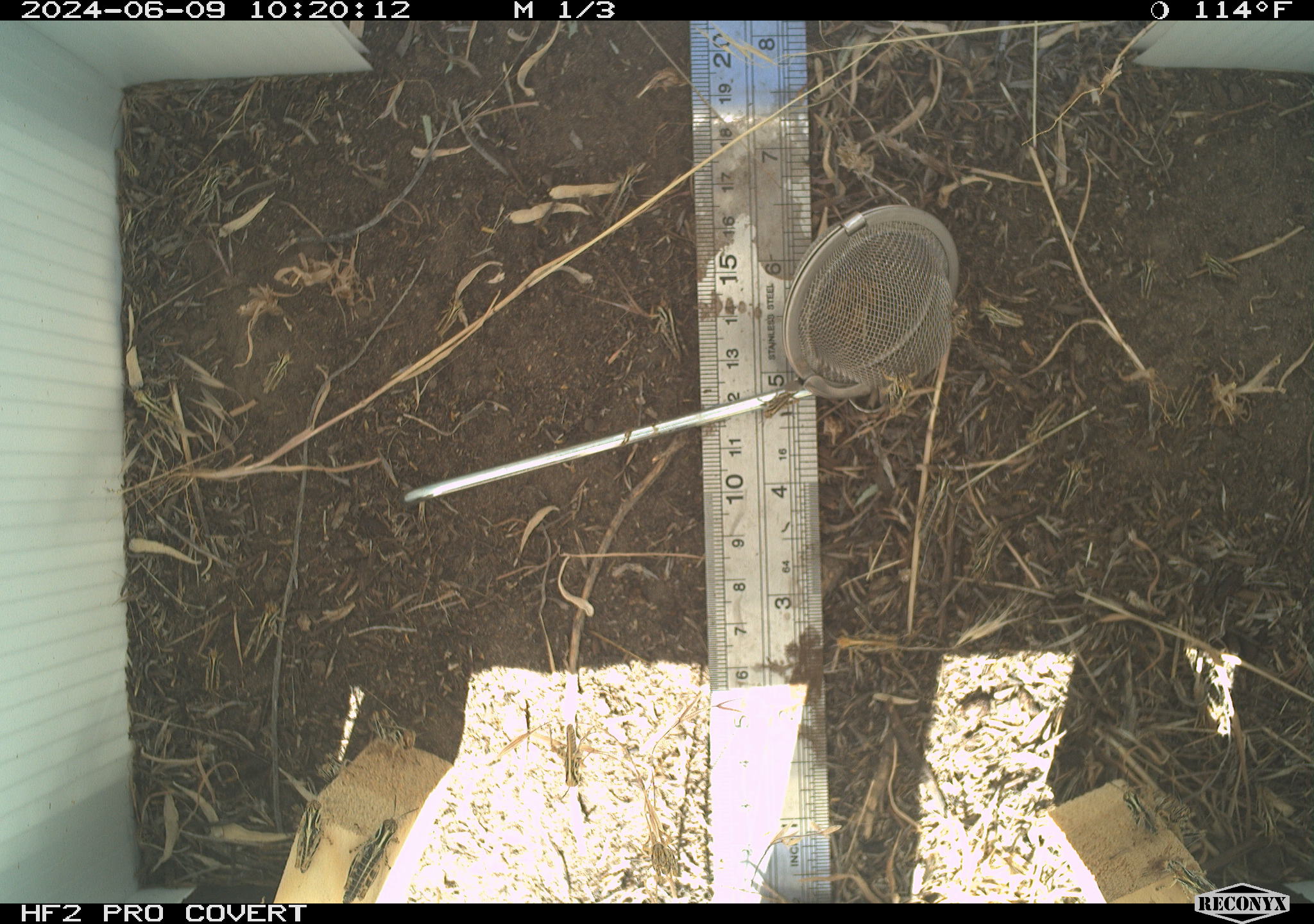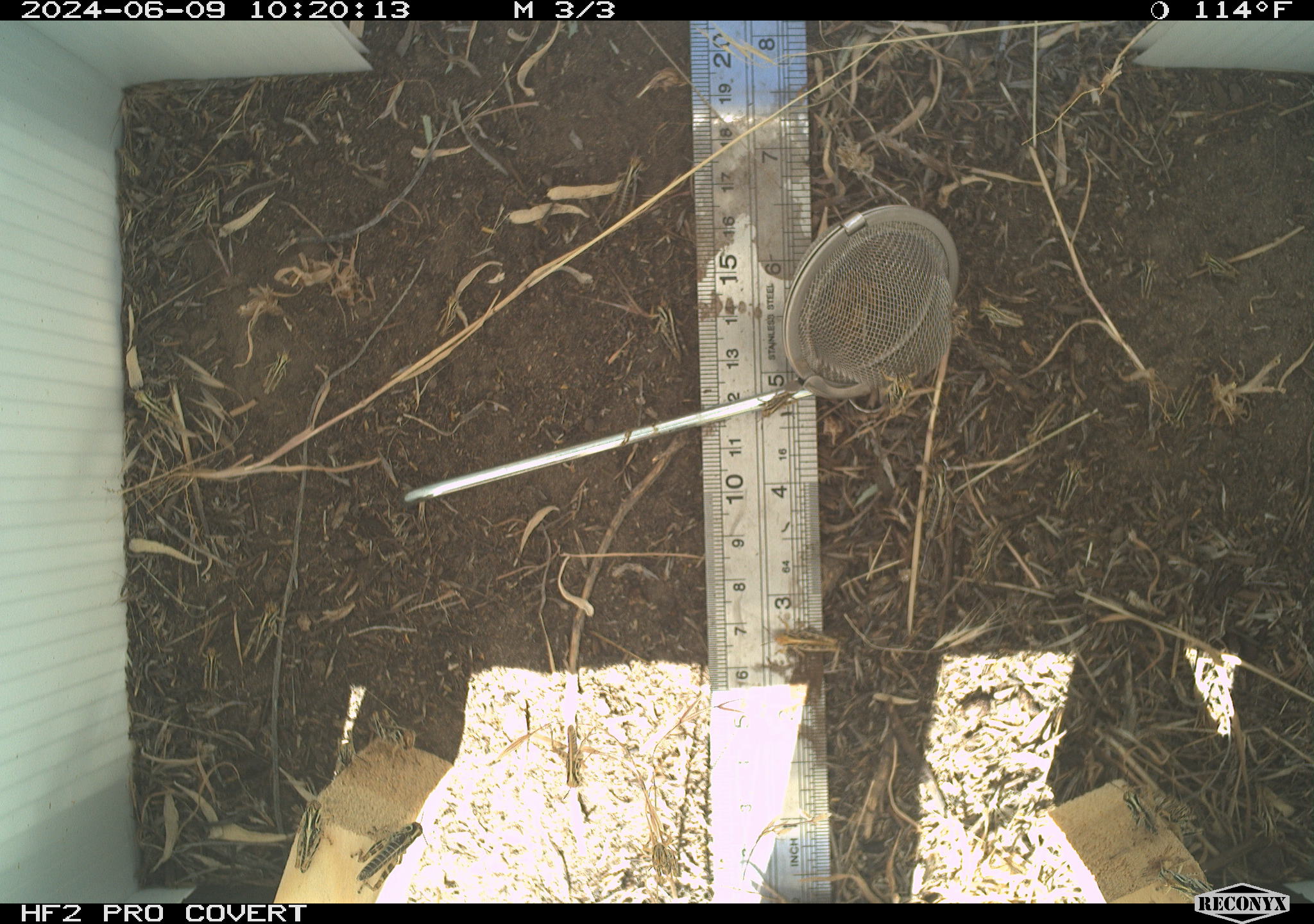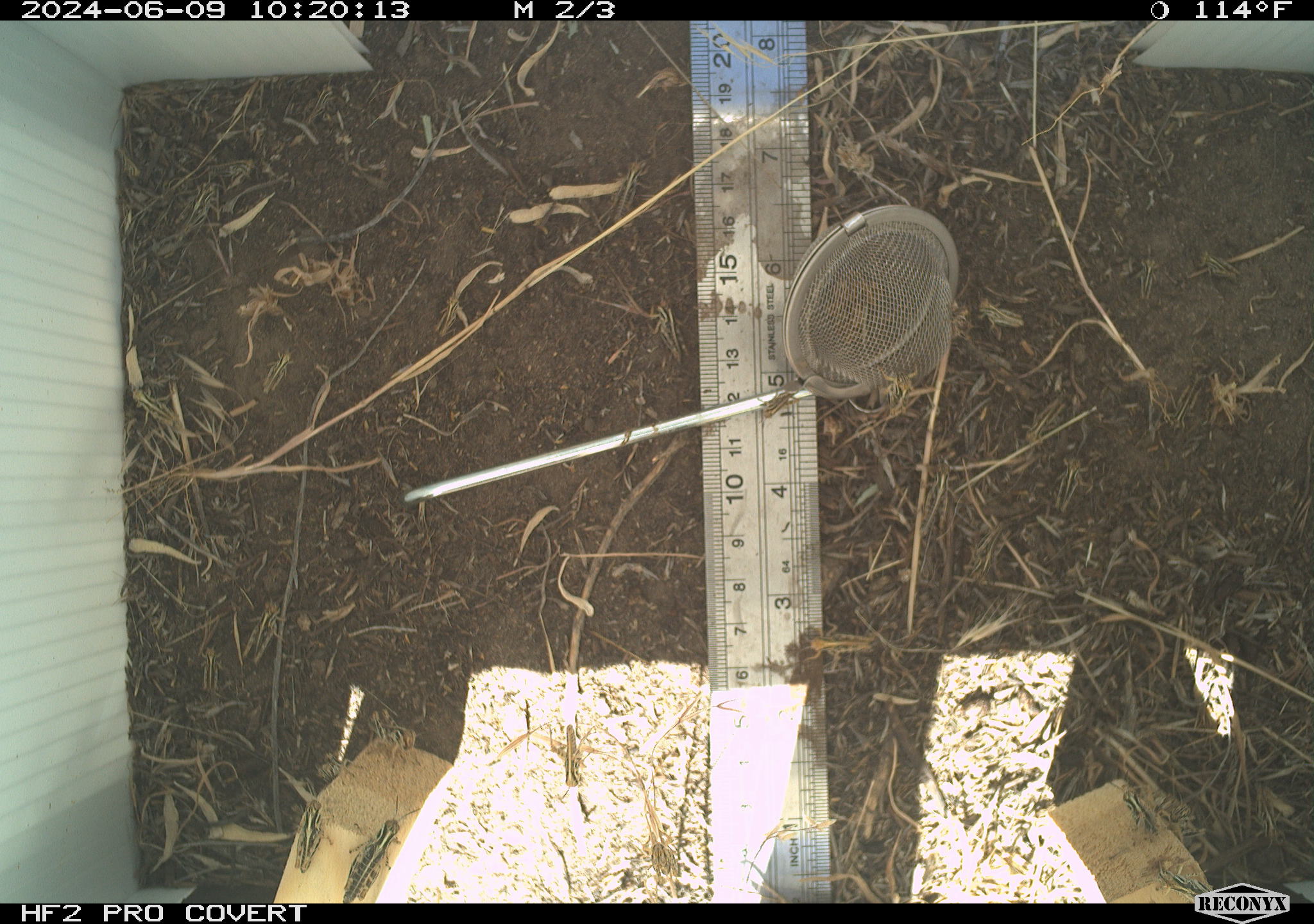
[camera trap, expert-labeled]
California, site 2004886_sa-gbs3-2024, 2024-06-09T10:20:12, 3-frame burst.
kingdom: Animalia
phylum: Arthropoda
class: Insecta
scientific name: Insecta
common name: insect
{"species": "insect (Insecta)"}